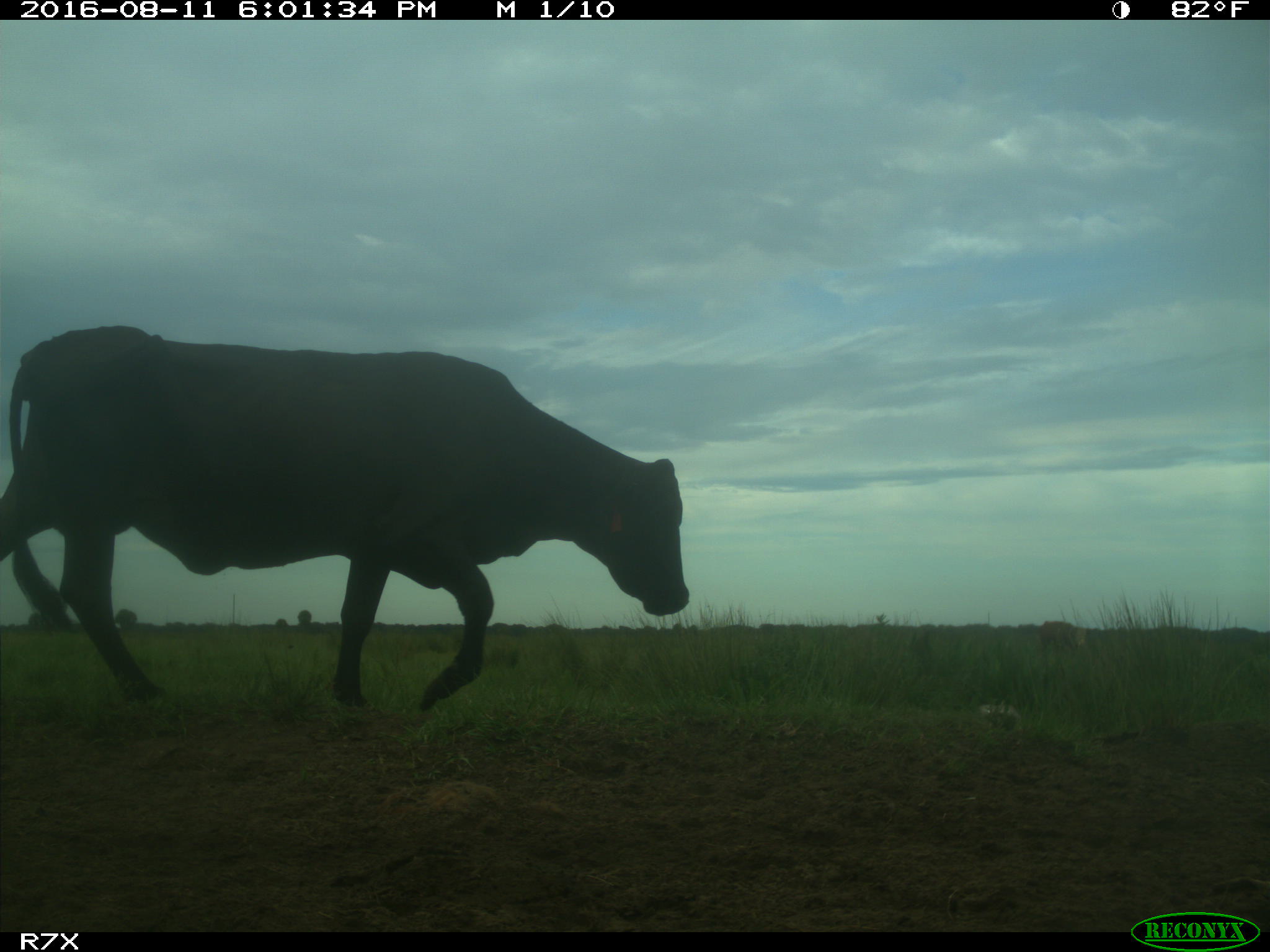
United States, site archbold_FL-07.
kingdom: Animalia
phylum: Chordata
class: Mammalia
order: Artiodactyla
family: Bovidae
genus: Bos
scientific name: Bos taurus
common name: domestic cow